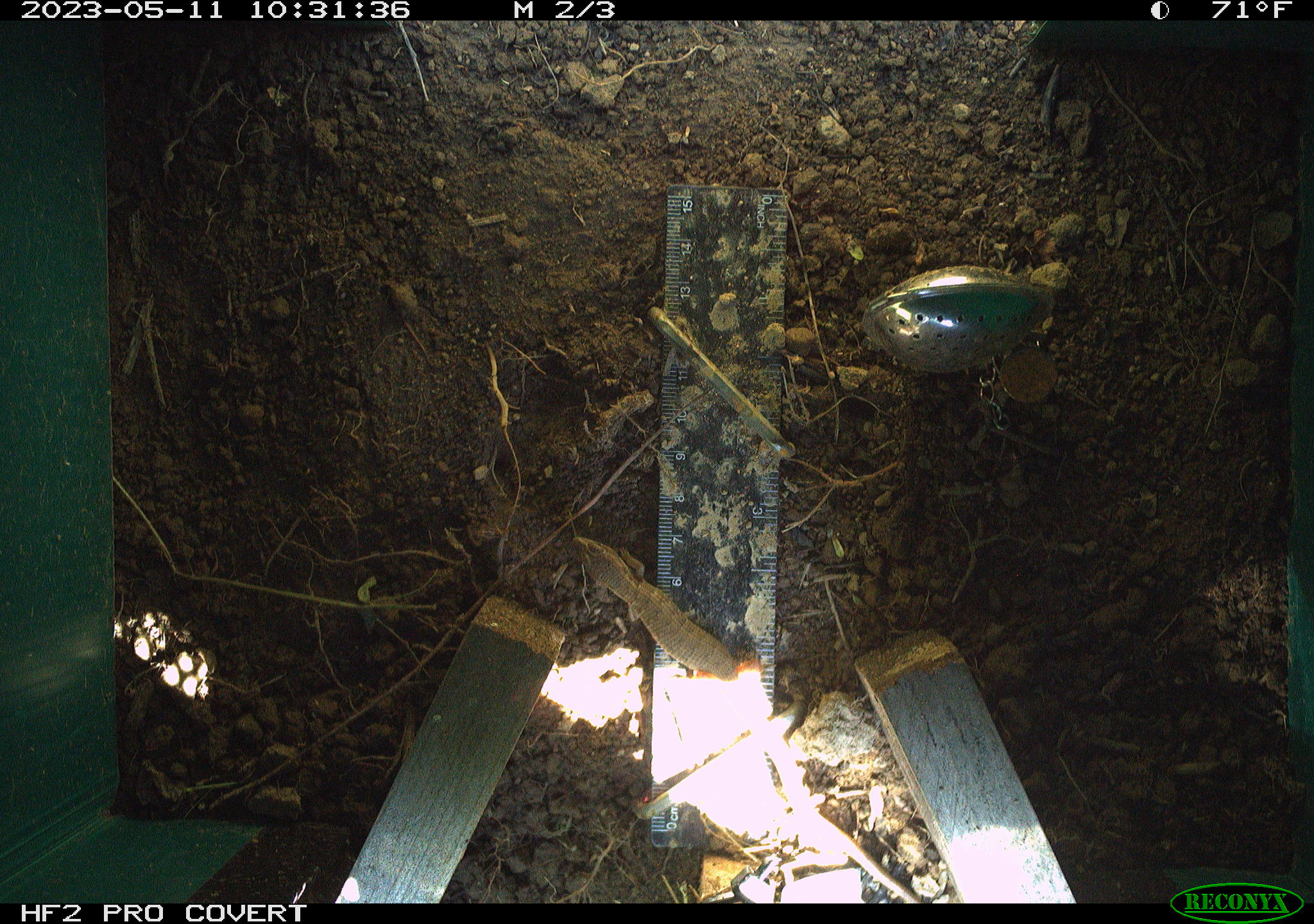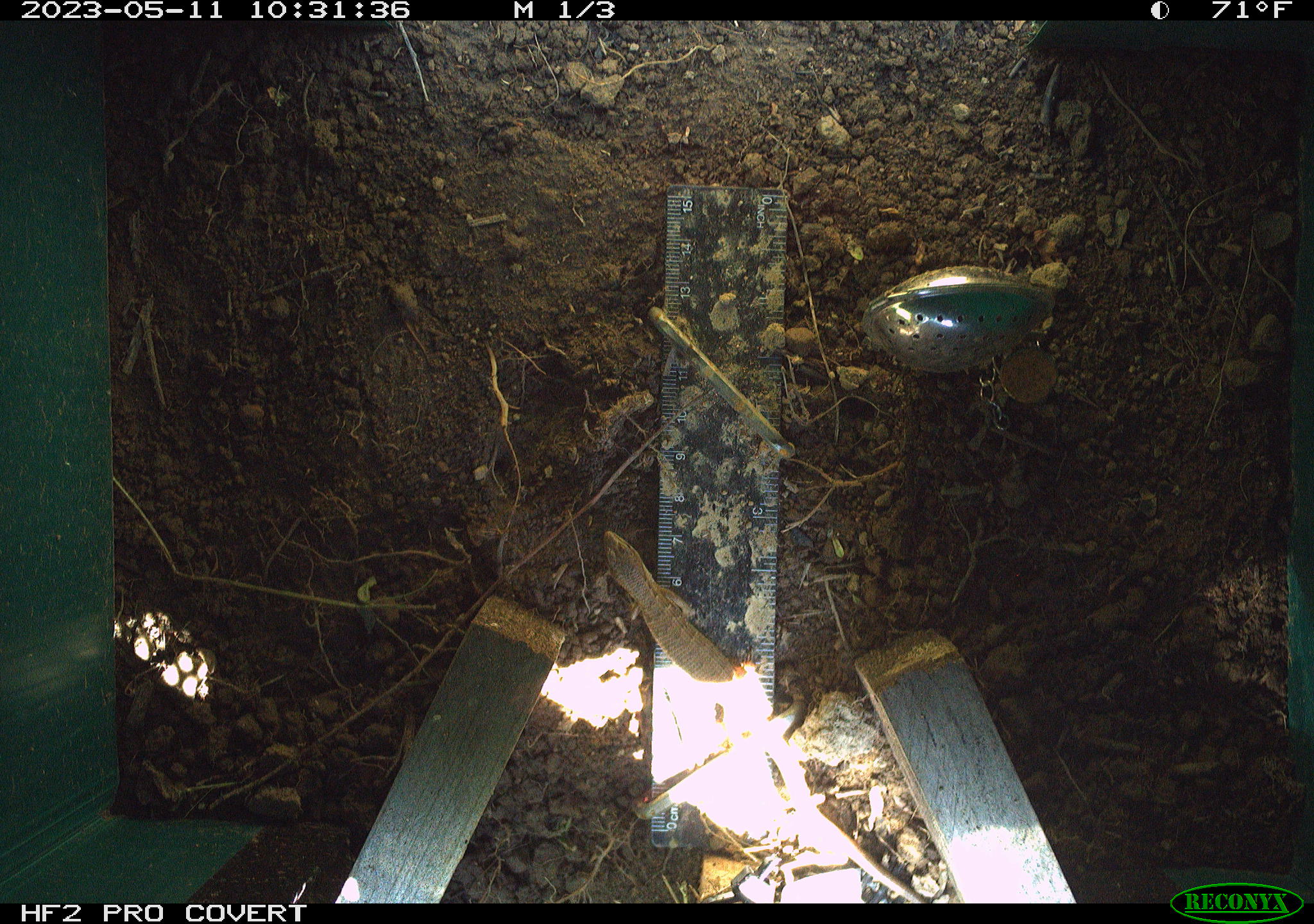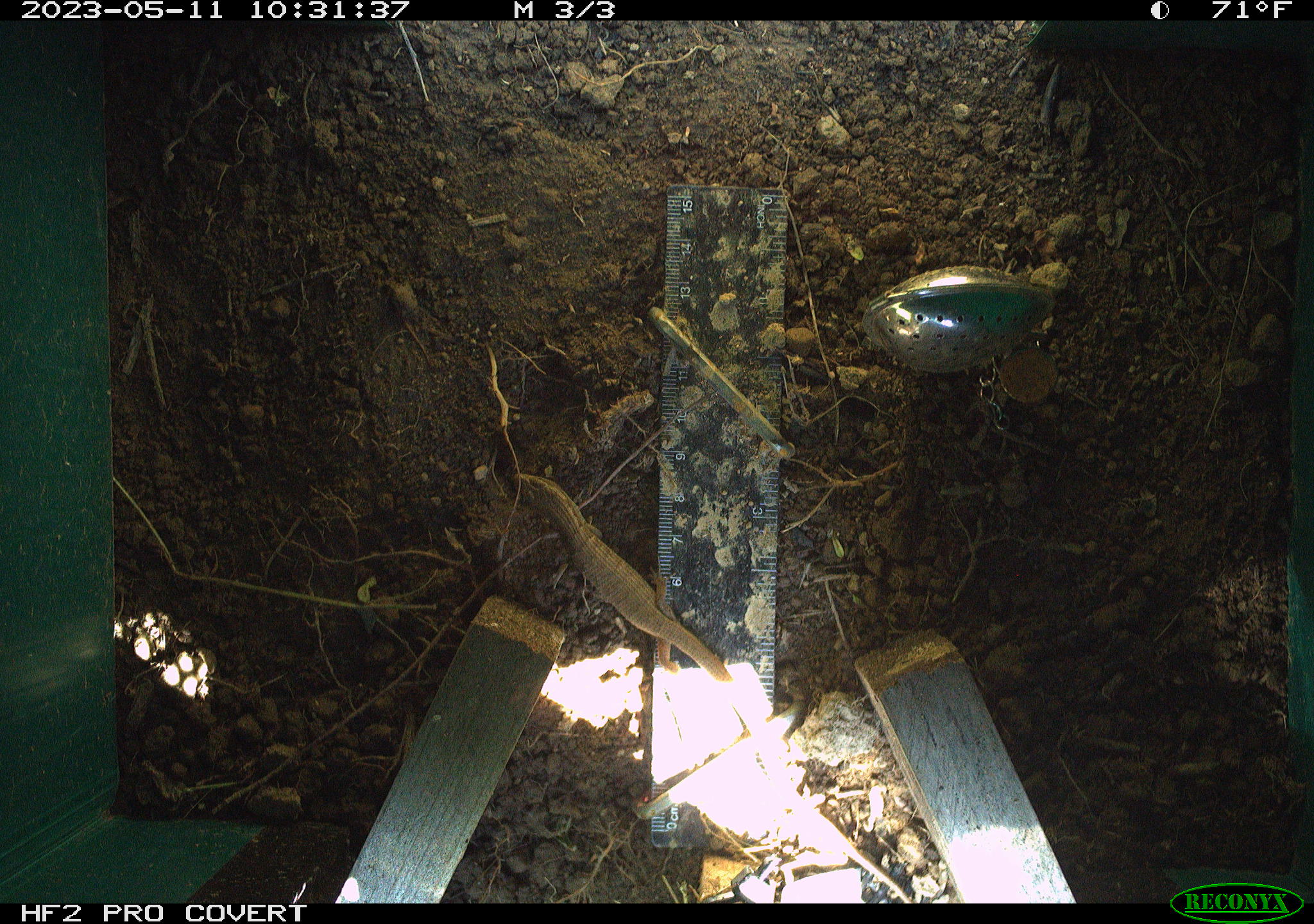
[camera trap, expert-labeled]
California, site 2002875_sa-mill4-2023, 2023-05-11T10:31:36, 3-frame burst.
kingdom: Animalia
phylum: Chordata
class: Reptilia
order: Squamata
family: Phrynosomatidae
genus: Sceloporus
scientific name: Sceloporus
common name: spiny lizards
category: sceloporus species